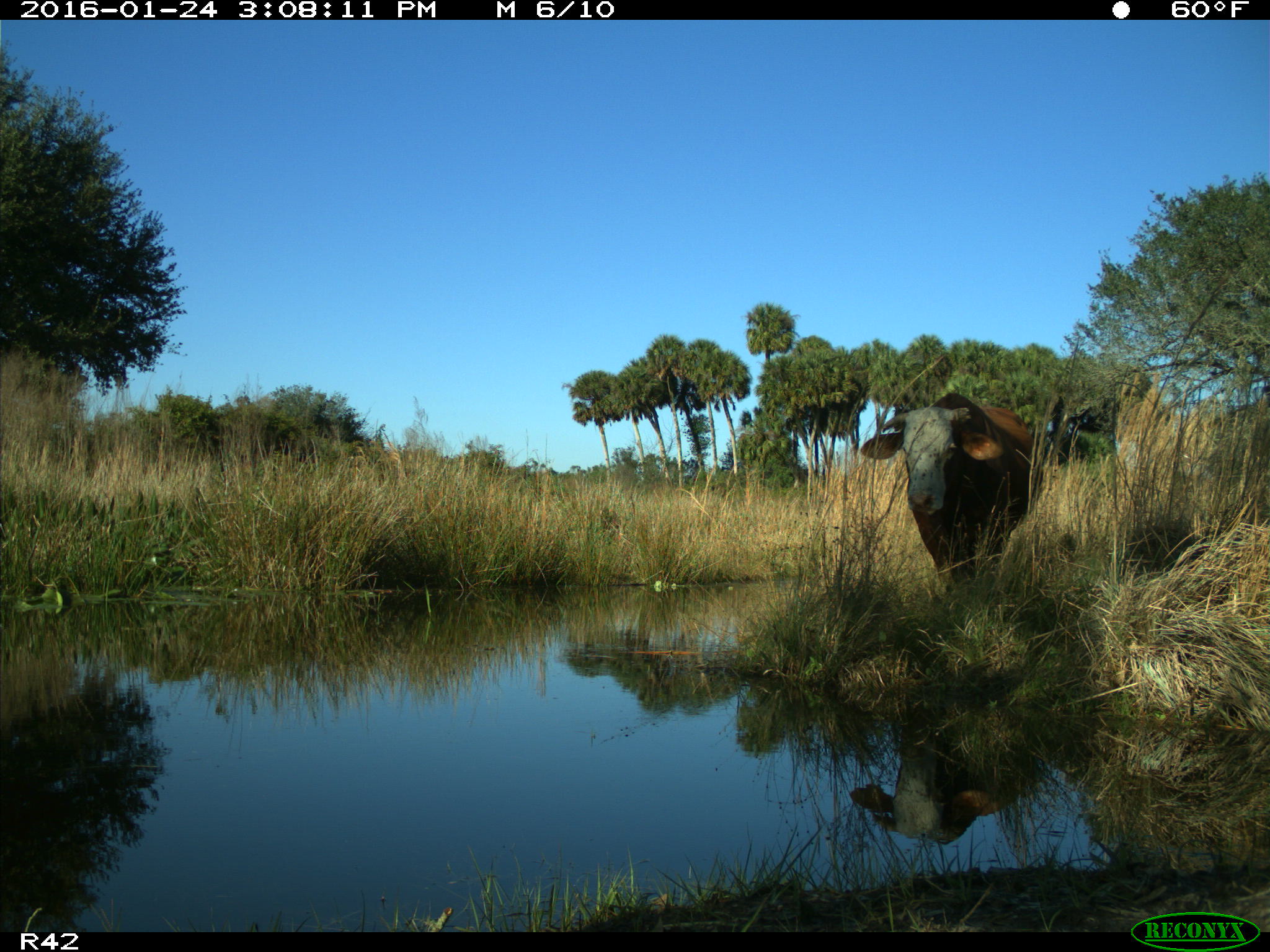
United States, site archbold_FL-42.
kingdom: Animalia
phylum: Chordata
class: Mammalia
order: Artiodactyla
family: Bovidae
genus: Bos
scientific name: Bos taurus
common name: domestic cow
Bos taurus (domestic cow).